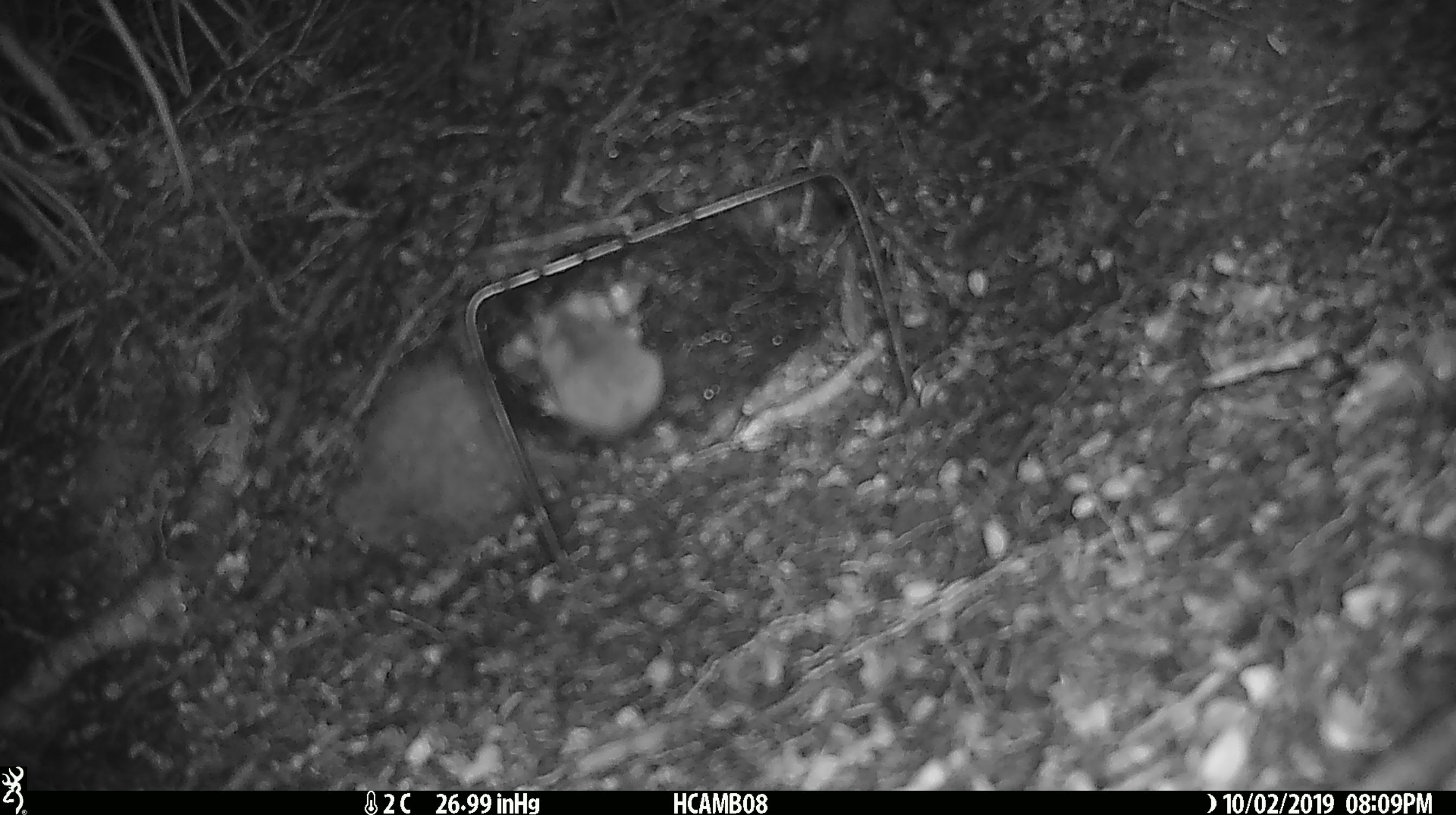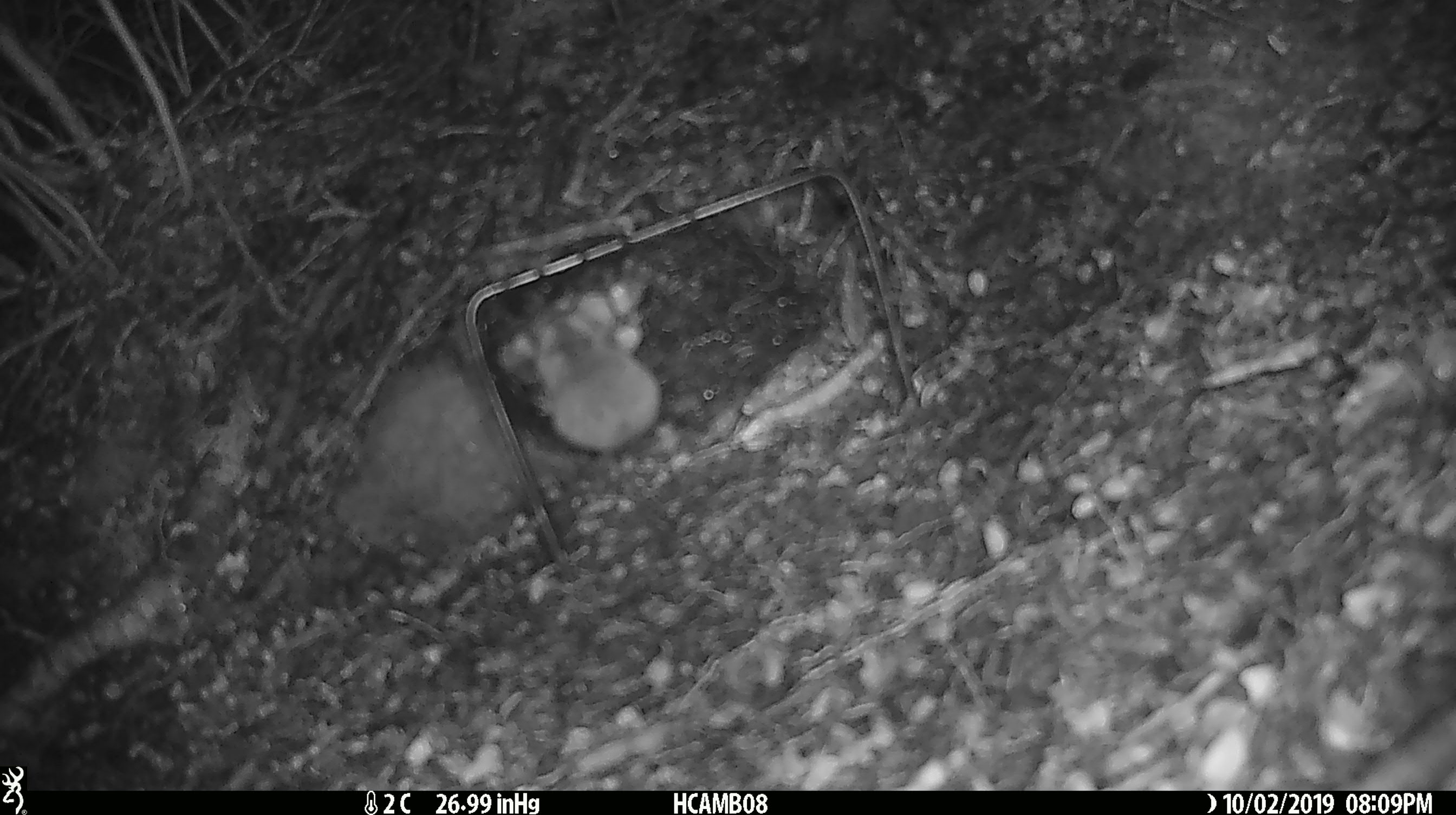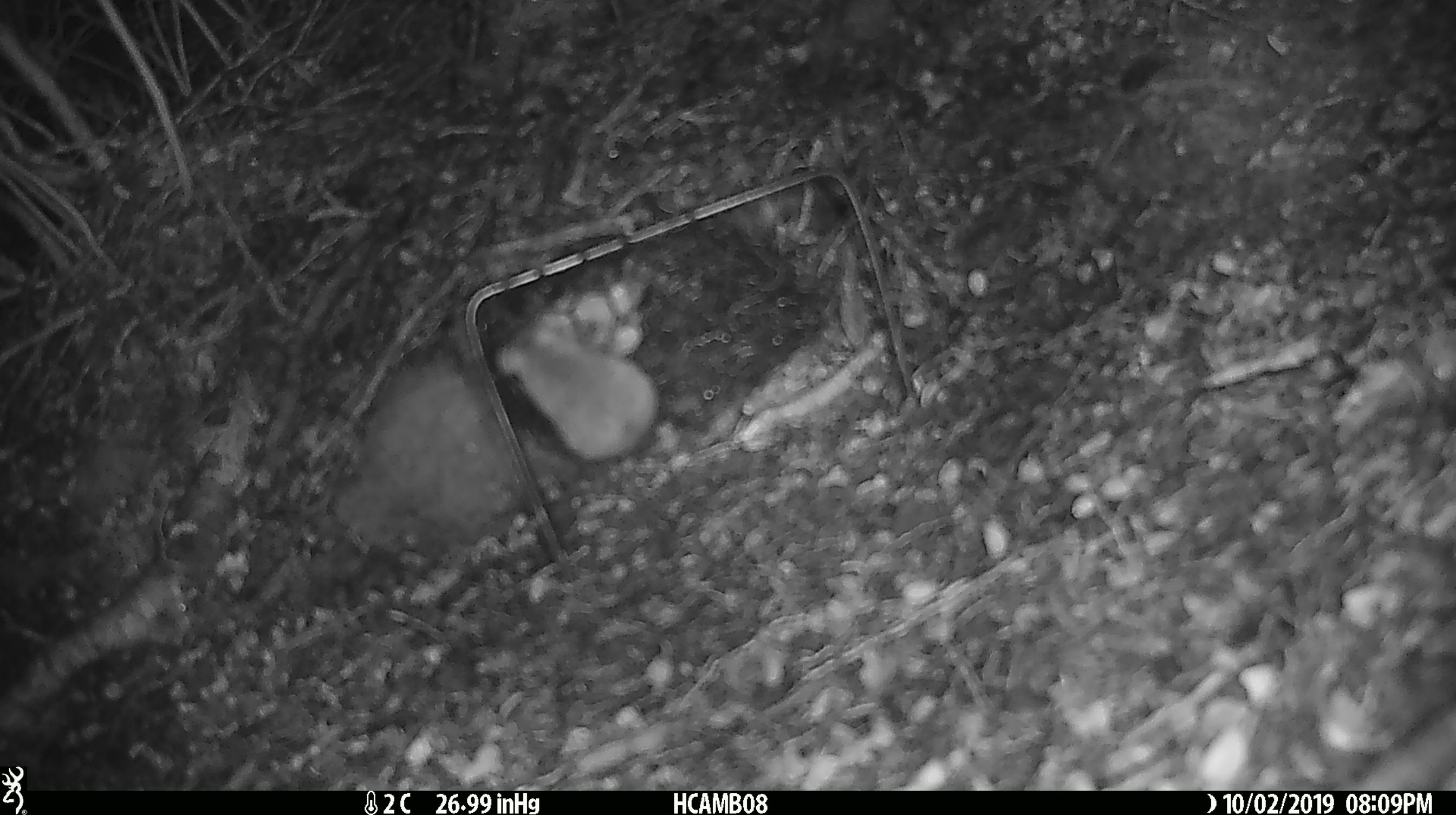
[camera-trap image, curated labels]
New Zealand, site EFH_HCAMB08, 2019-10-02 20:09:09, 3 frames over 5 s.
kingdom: Animalia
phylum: Chordata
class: Mammalia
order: Rodentia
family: Muridae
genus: Mus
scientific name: Mus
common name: mouse